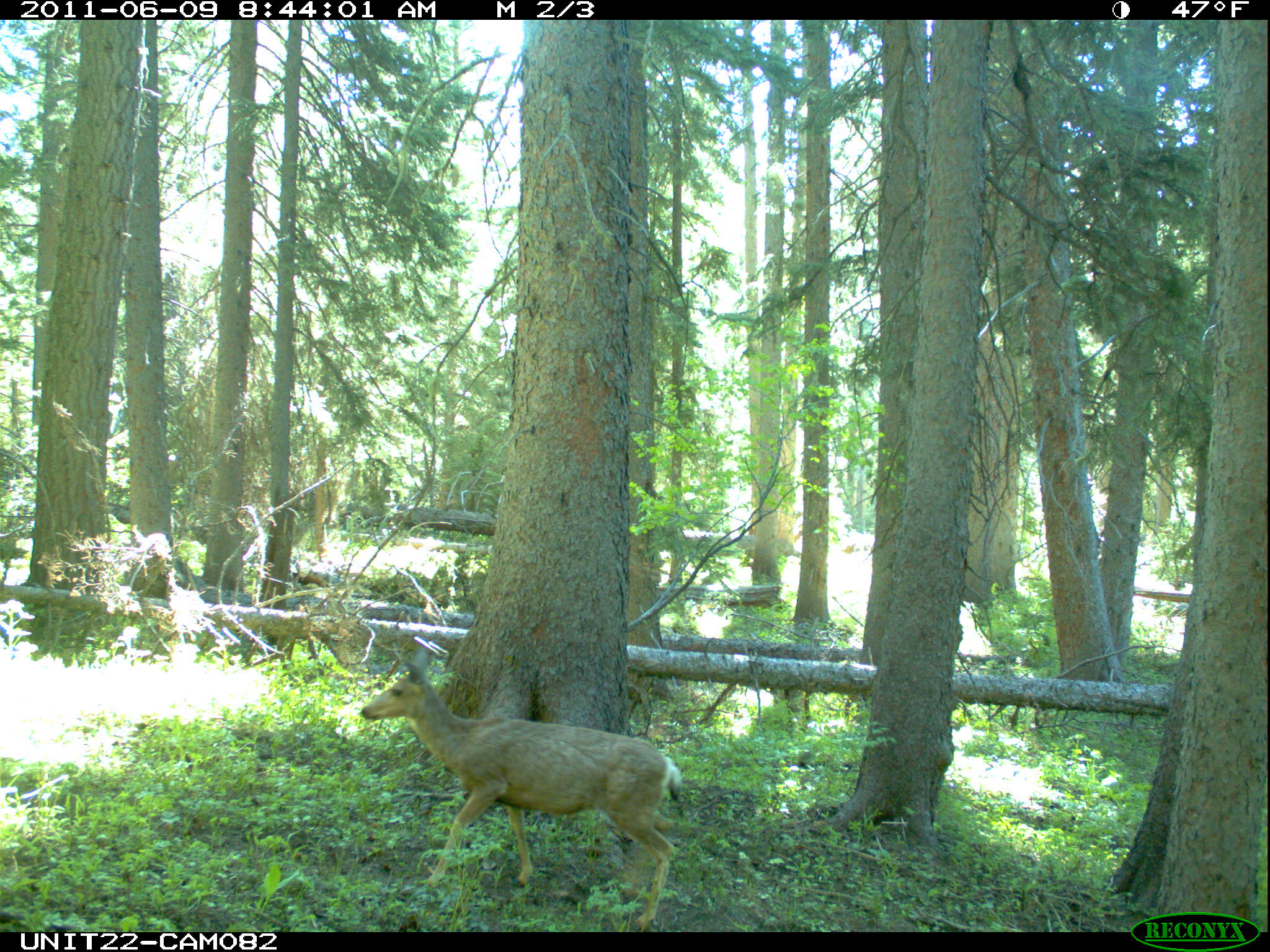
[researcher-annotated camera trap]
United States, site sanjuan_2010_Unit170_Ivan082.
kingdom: Animalia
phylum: Chordata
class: Mammalia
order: Artiodactyla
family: Cervidae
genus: Odocoileus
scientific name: Odocoileus hemionus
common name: mule deer